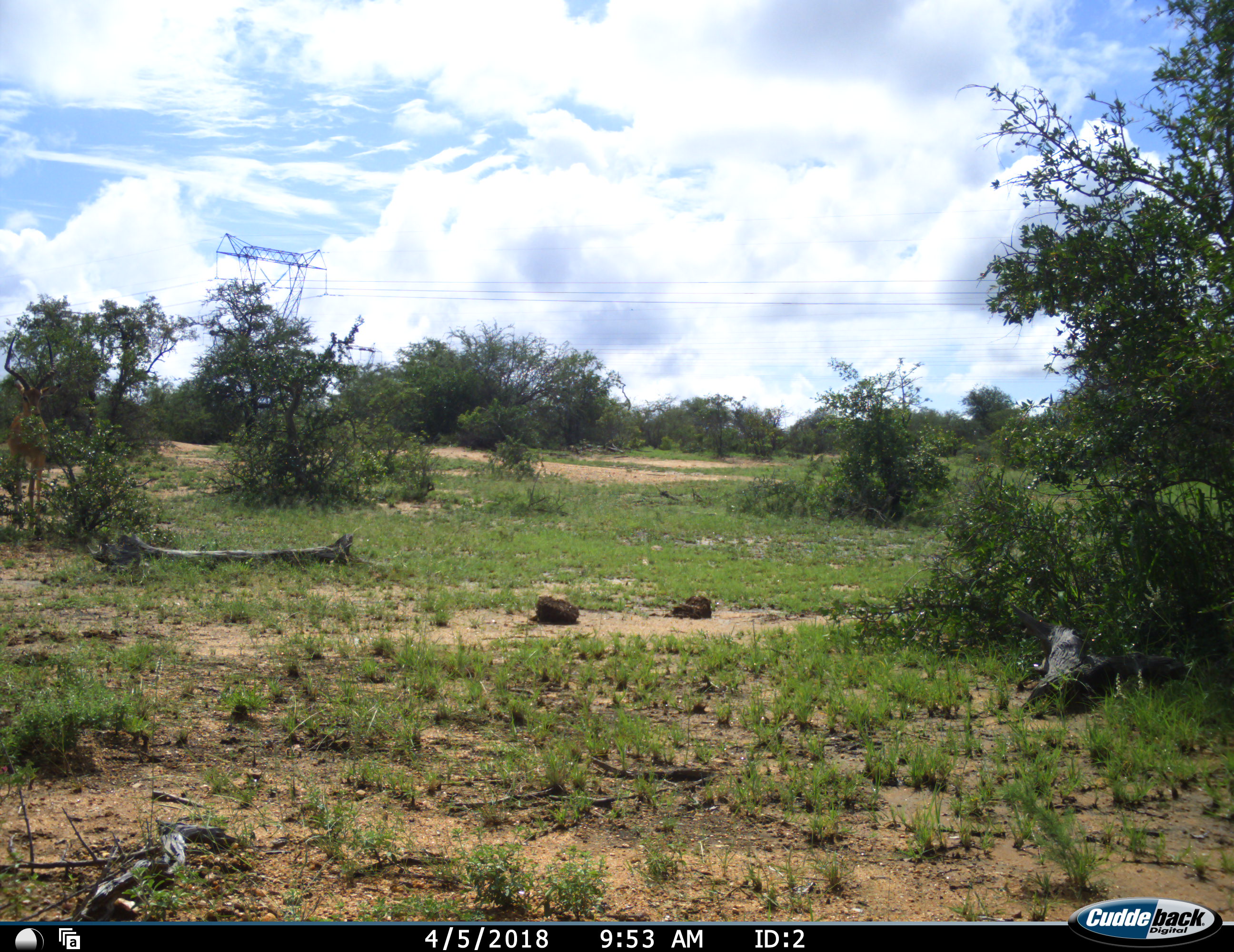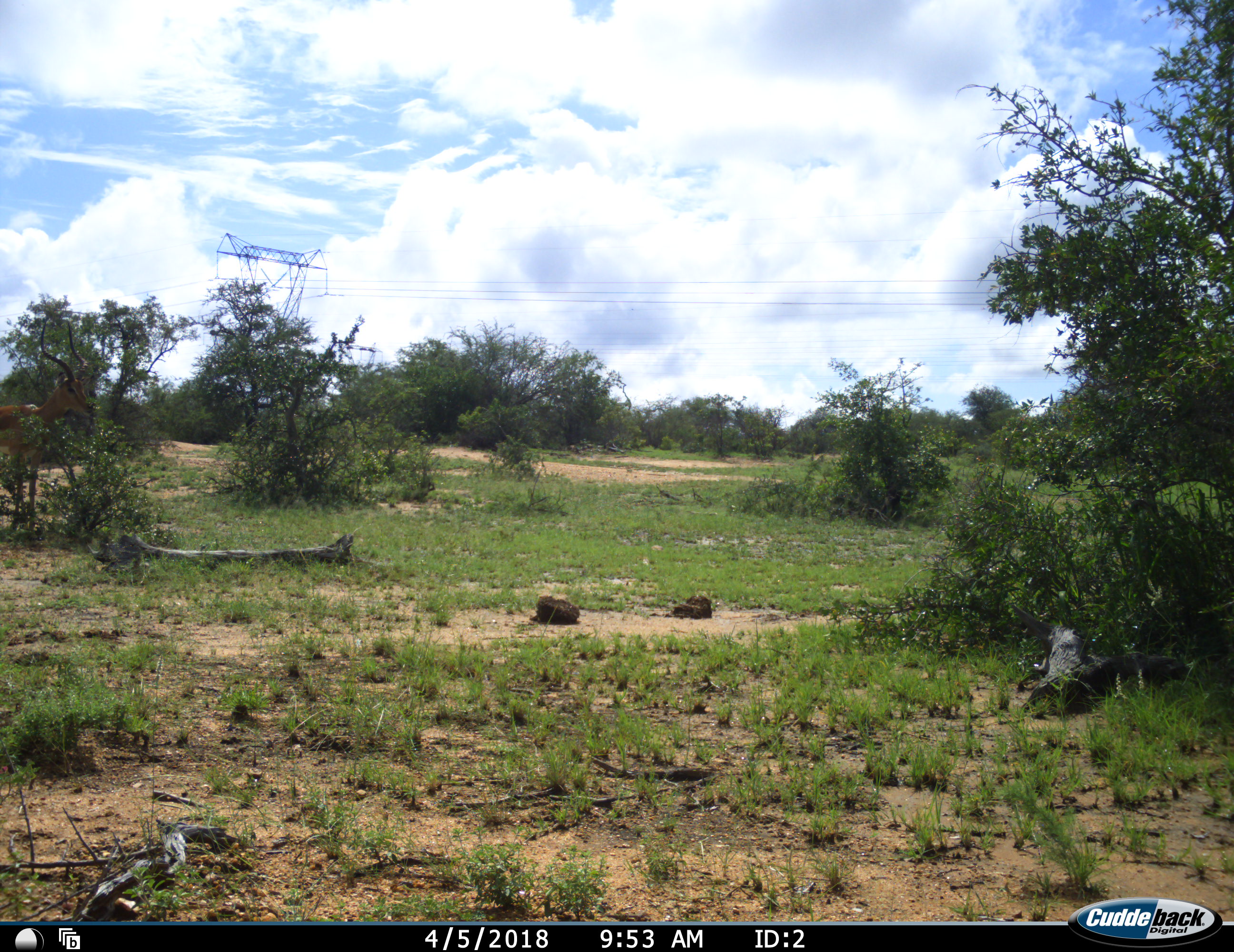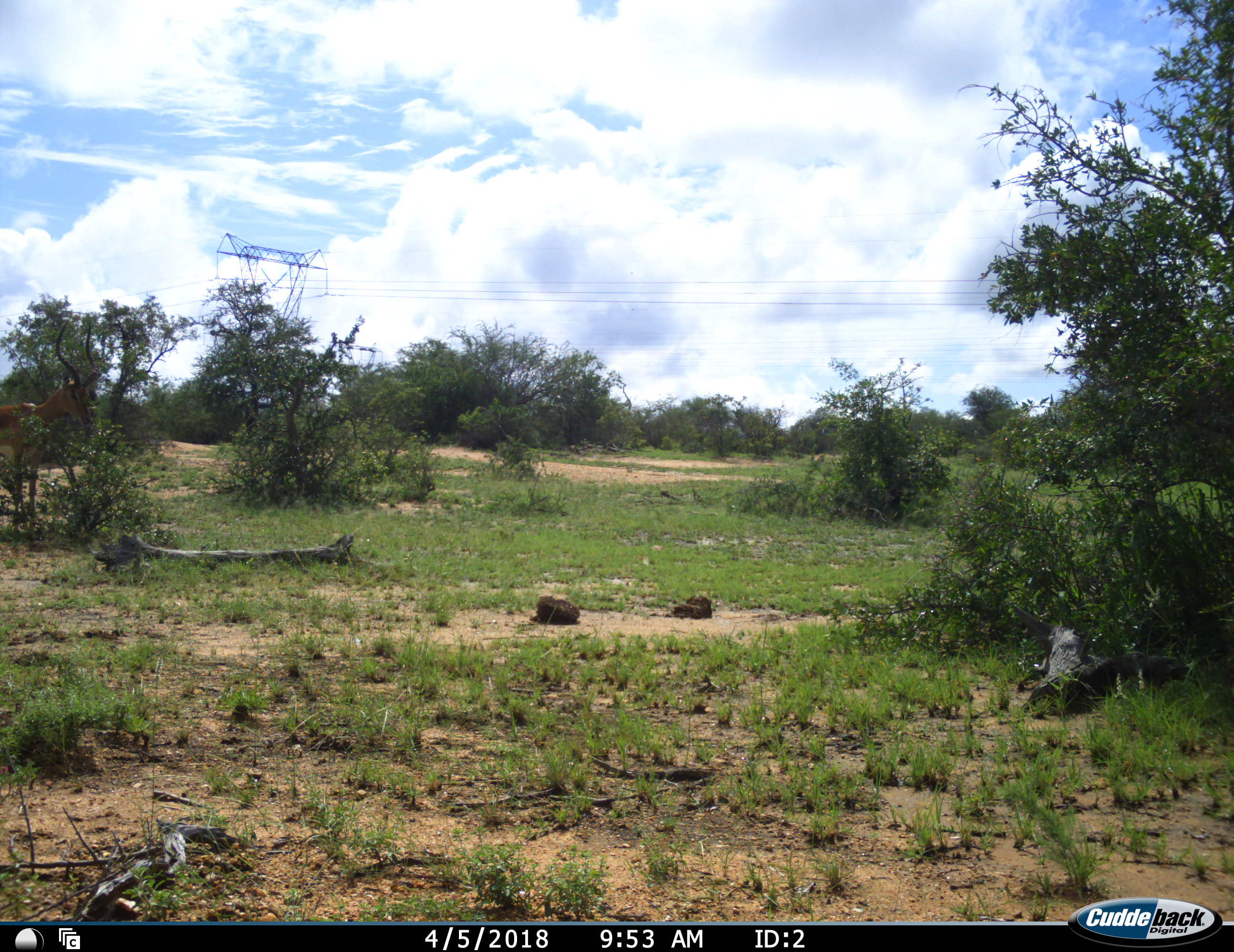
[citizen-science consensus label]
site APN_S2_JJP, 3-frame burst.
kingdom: Animalia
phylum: Chordata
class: Mammalia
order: Artiodactyla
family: Bovidae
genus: Aepyceros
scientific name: Aepyceros melampus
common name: impala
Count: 1.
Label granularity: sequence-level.